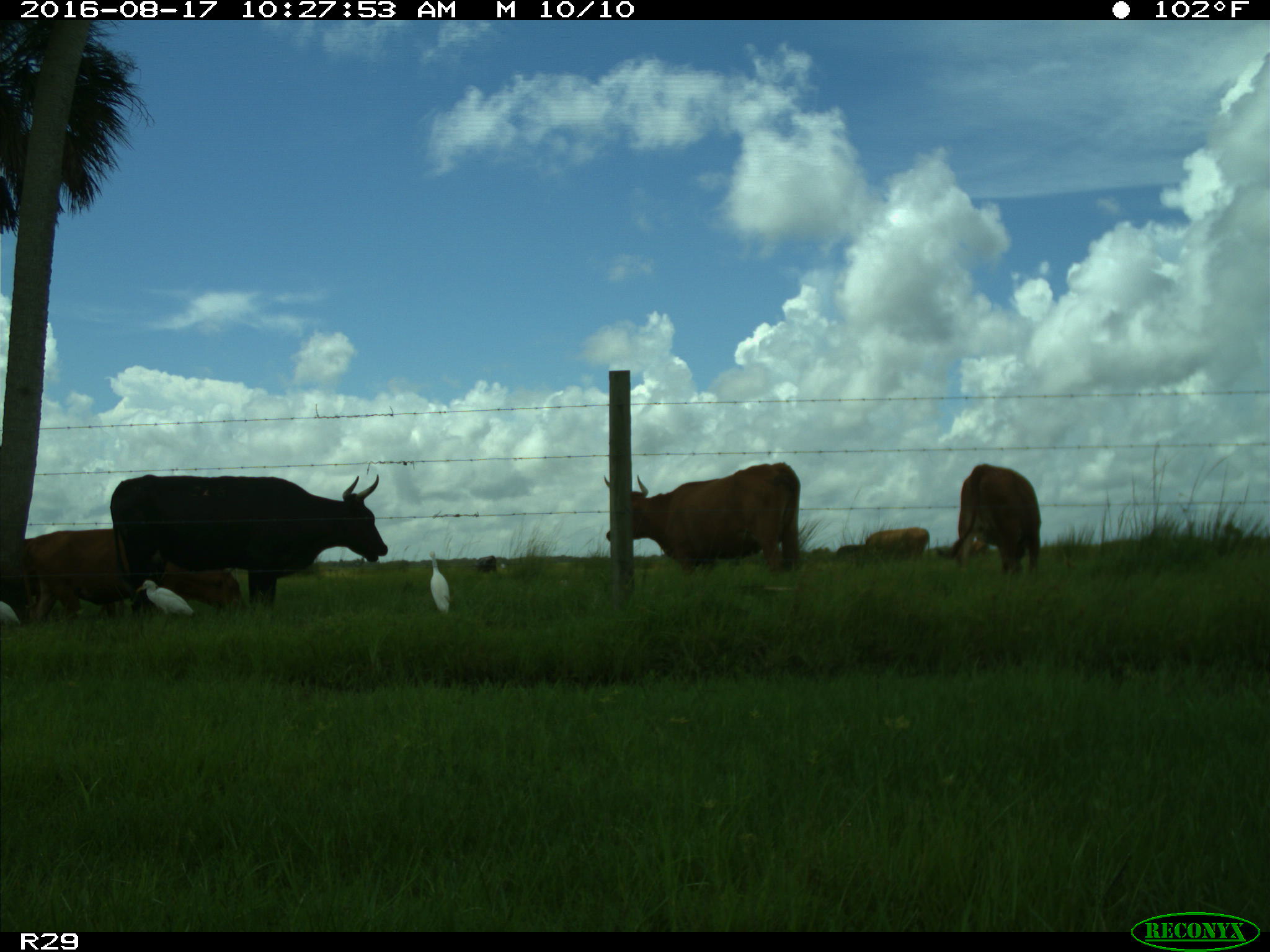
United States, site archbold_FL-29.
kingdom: Animalia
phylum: Chordata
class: Mammalia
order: Artiodactyla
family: Bovidae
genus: Bos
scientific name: Bos taurus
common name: domestic cow